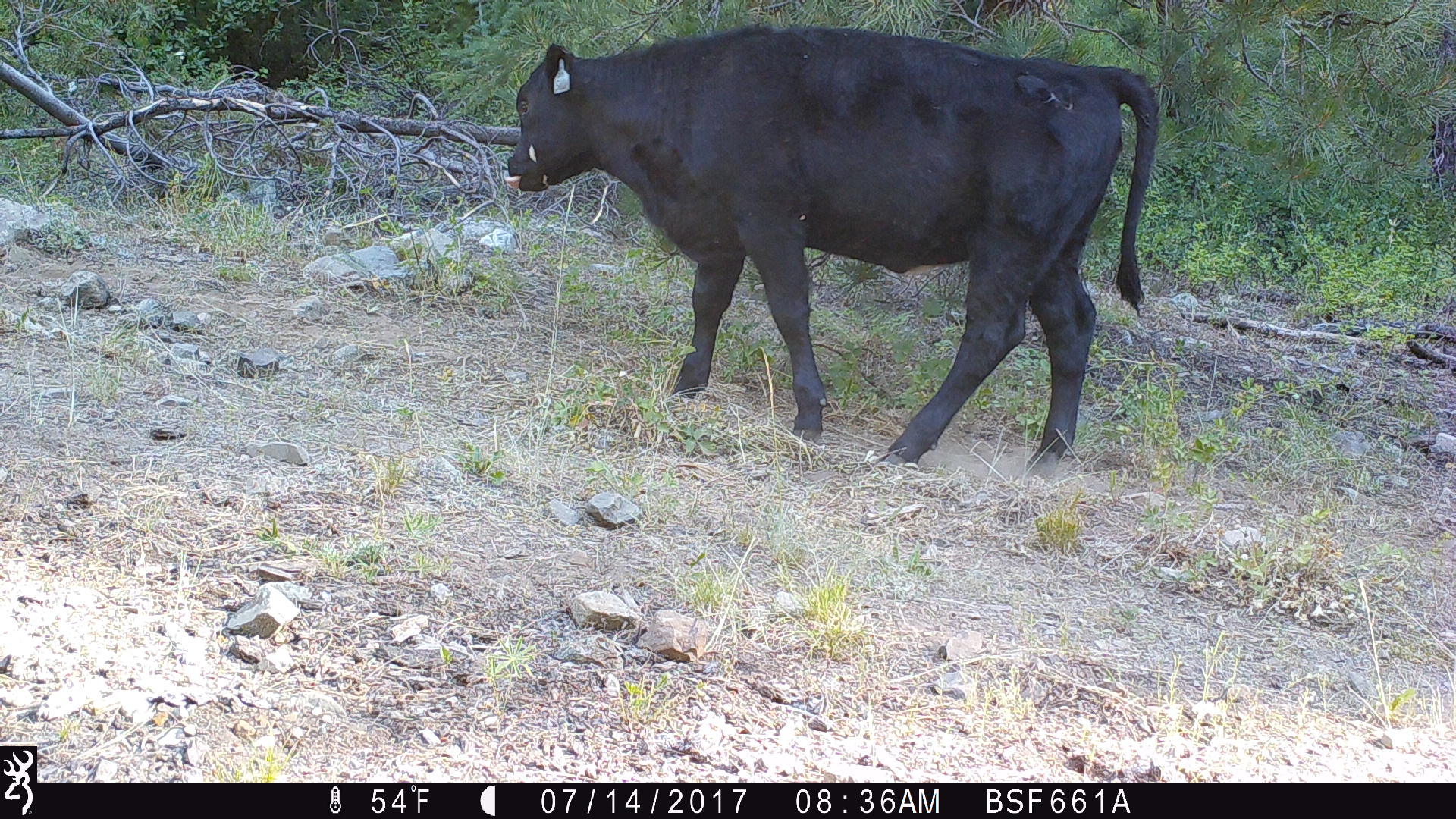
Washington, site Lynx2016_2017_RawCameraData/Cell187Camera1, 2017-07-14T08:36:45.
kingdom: Animalia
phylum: Chordata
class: Mammalia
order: Artiodactyla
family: Bovidae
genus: Bos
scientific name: Bos taurus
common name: domestic cattle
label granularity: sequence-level